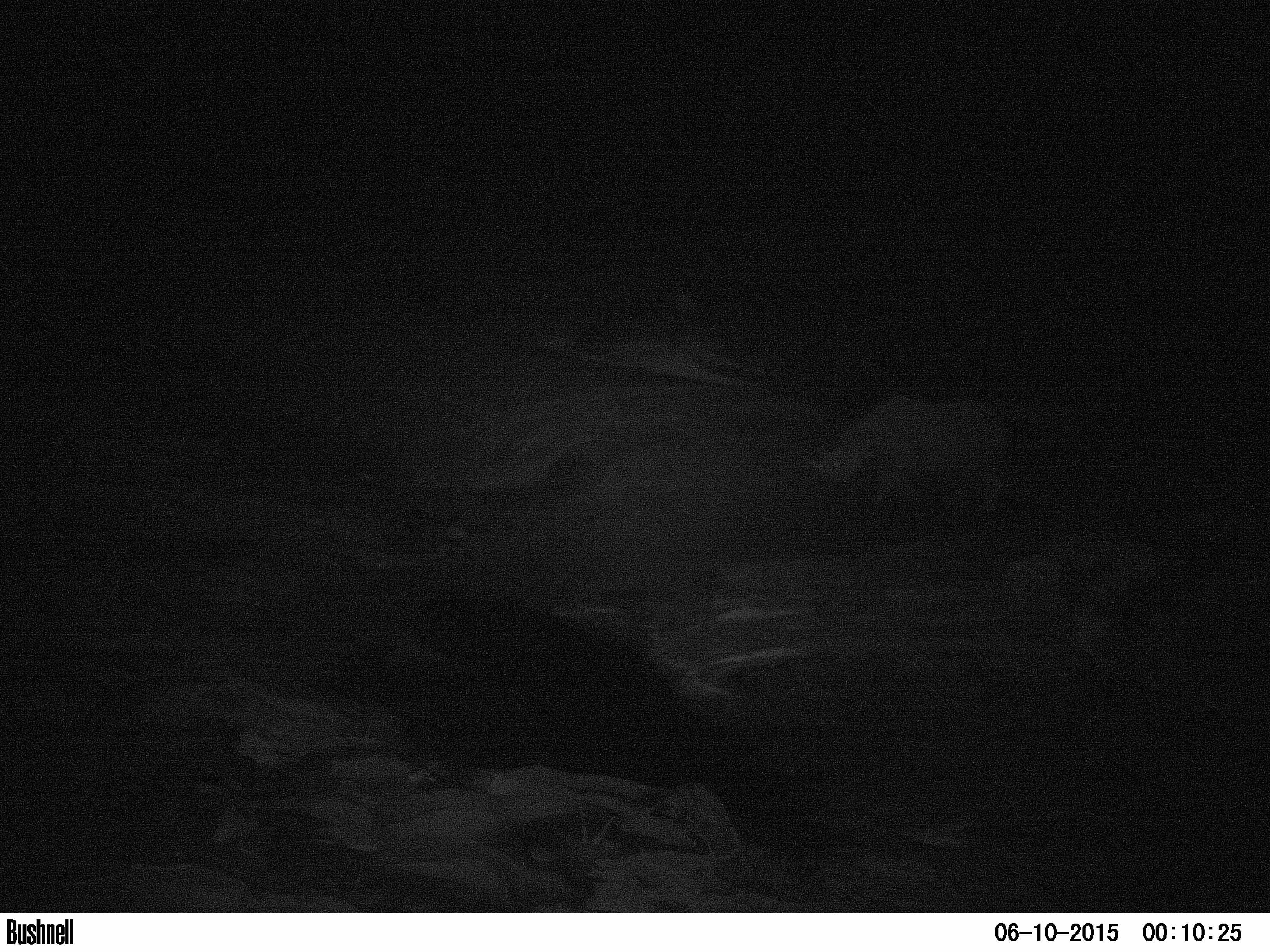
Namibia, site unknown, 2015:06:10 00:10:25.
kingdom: Animalia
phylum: Chordata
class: Mammalia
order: Perissodactyla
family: Rhinocerotidae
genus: Diceros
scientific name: Diceros bicornis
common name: black rhinoceros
Diceros bicornis (black rhinoceros).